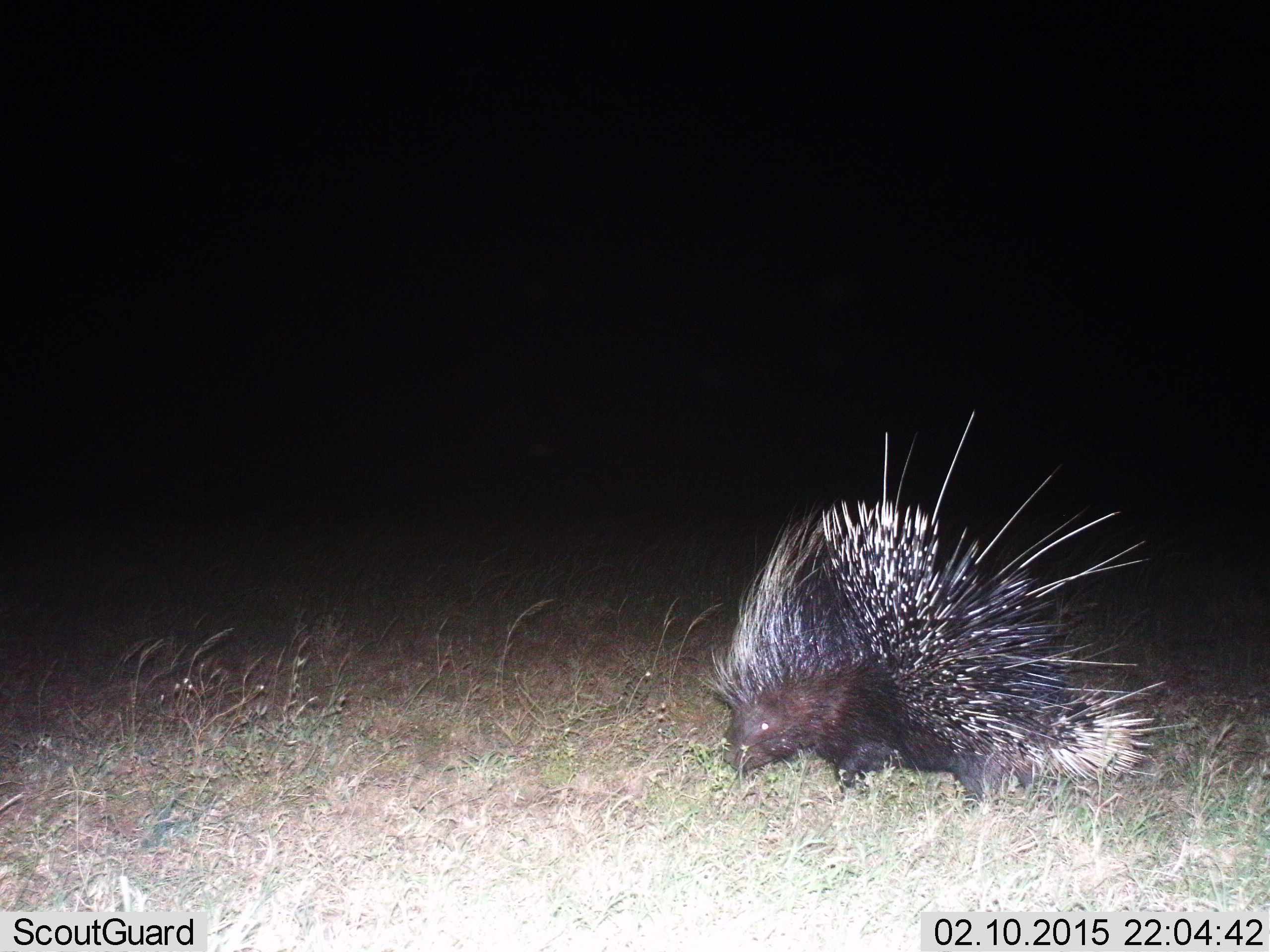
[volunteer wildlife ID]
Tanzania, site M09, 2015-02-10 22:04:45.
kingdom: Animalia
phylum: Chordata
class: Mammalia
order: Rodentia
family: Hystricidae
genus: Hystrix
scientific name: Hystrix cristata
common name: crested porcupine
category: porcupine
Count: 1.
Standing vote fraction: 20%.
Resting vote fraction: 0%.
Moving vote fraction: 70%.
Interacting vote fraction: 0%.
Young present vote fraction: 0%.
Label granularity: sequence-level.